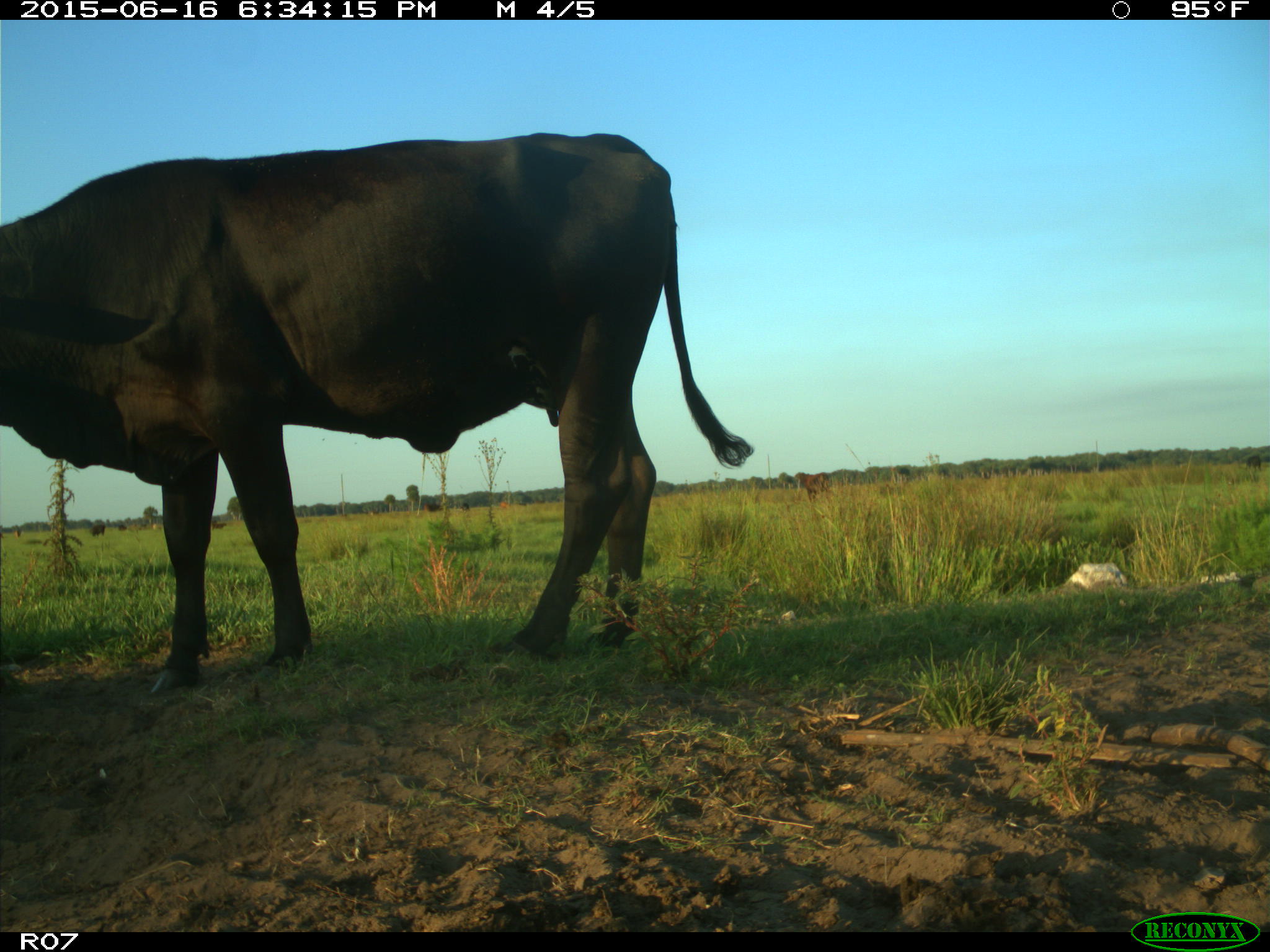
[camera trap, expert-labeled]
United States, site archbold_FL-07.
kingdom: Animalia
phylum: Chordata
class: Mammalia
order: Artiodactyla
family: Bovidae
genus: Bos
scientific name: Bos taurus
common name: domestic cow